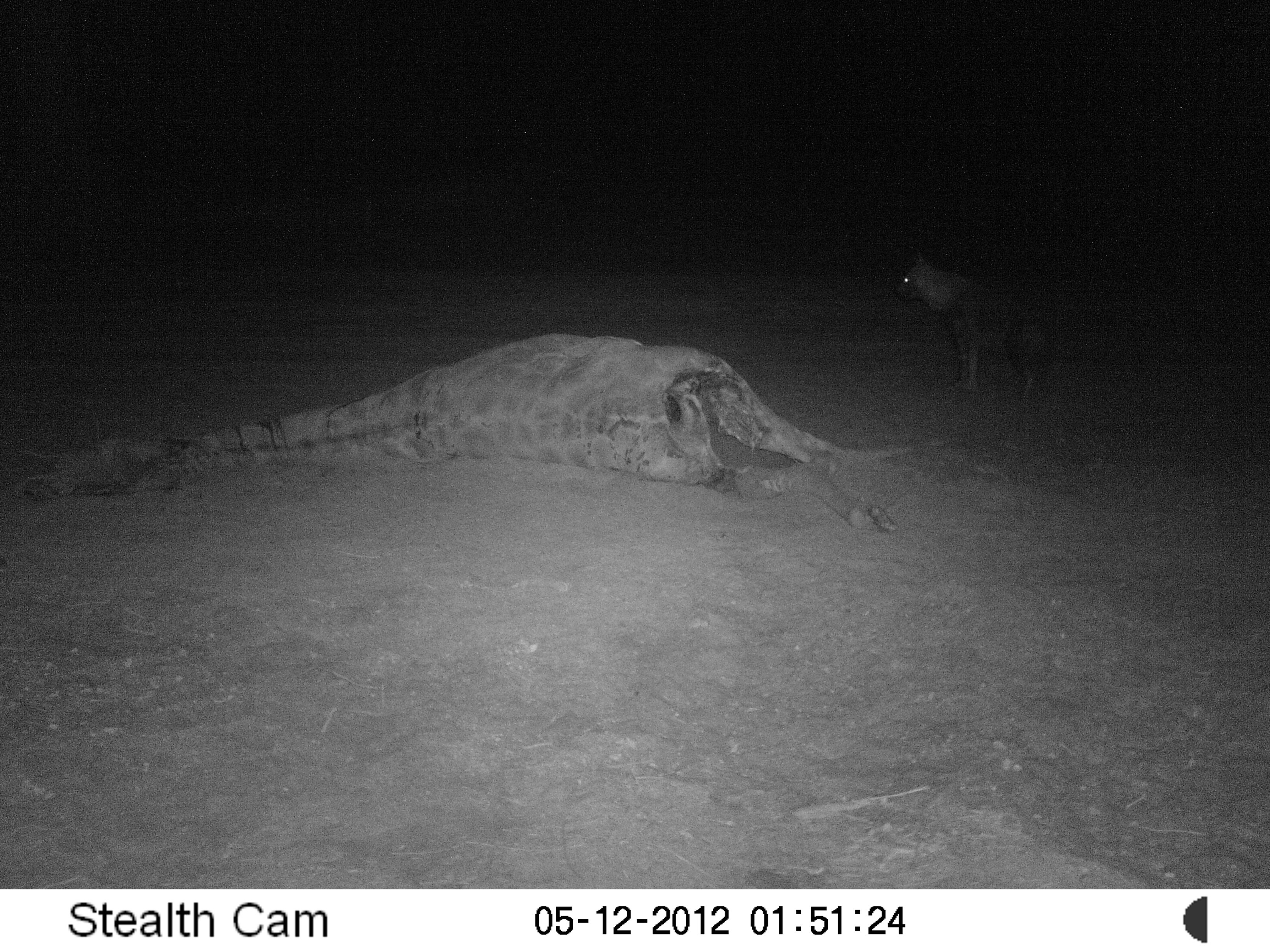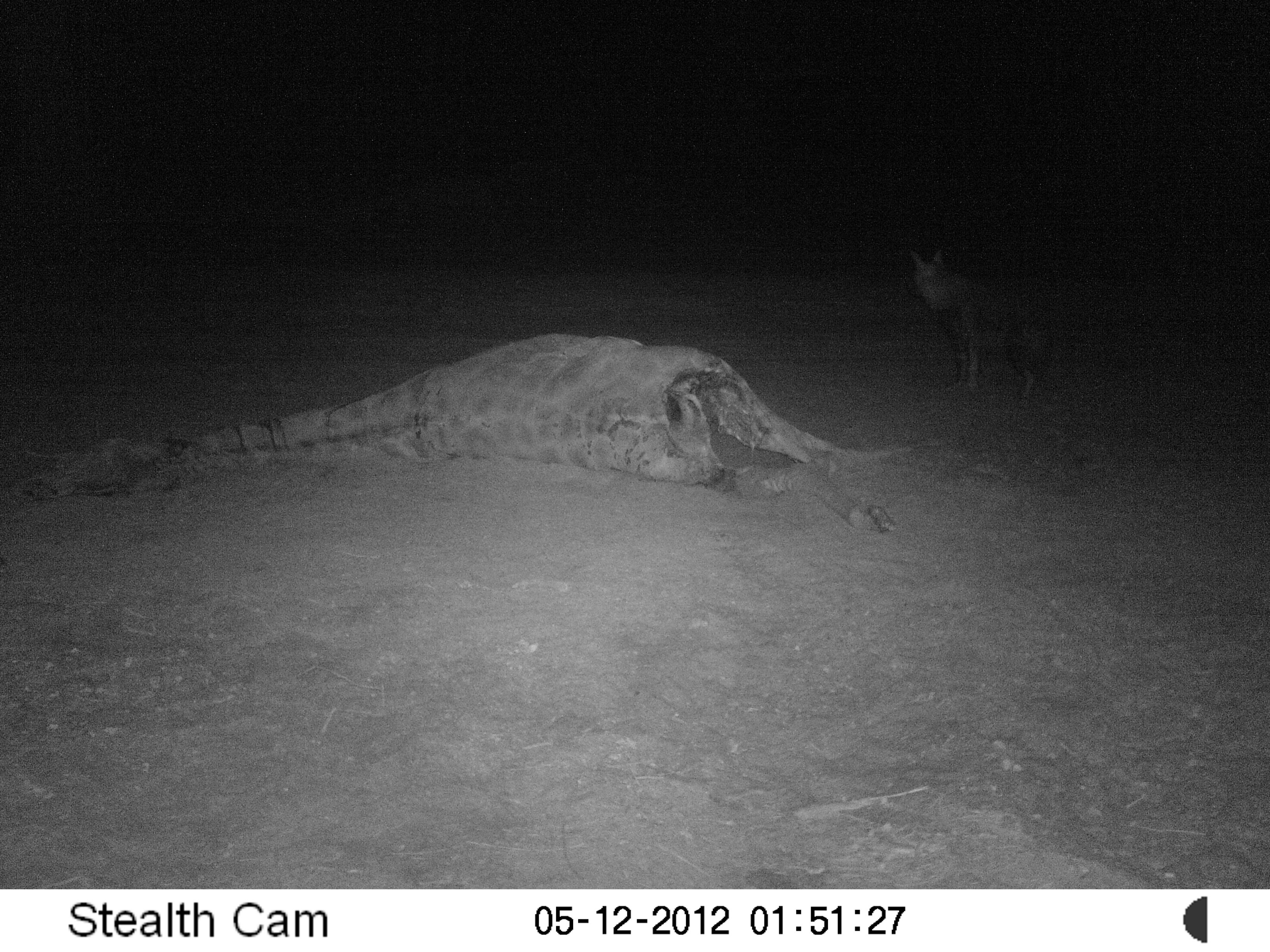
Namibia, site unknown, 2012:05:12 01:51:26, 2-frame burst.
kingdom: Animalia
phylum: Chordata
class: Mammalia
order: Carnivora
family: Hyaenidae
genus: Parahyaena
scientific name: Parahyaena brunnea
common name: brown hyena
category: hyaena brunnea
Hyaena brunnea (brown hyena) (Parahyaena brunnea).